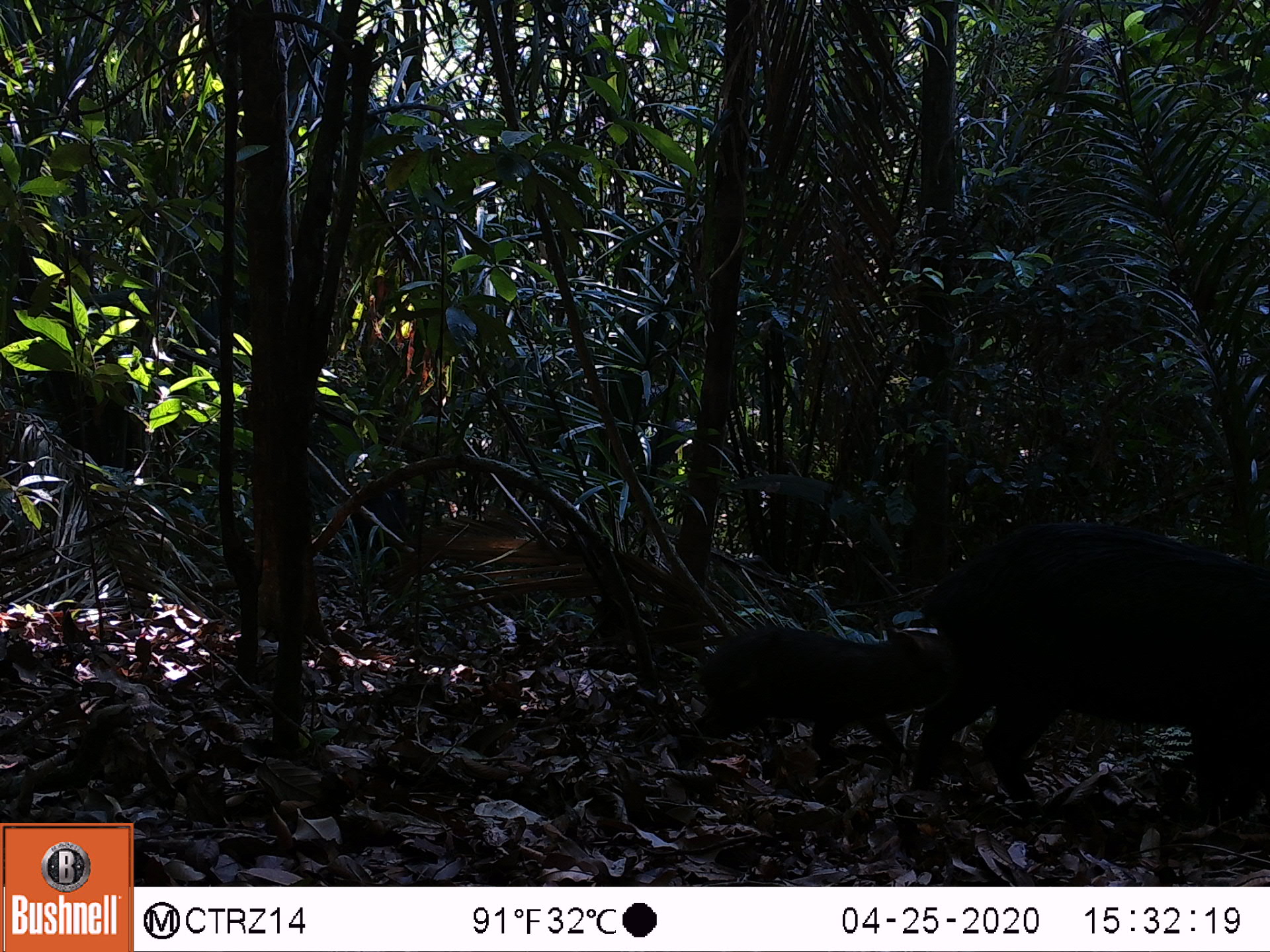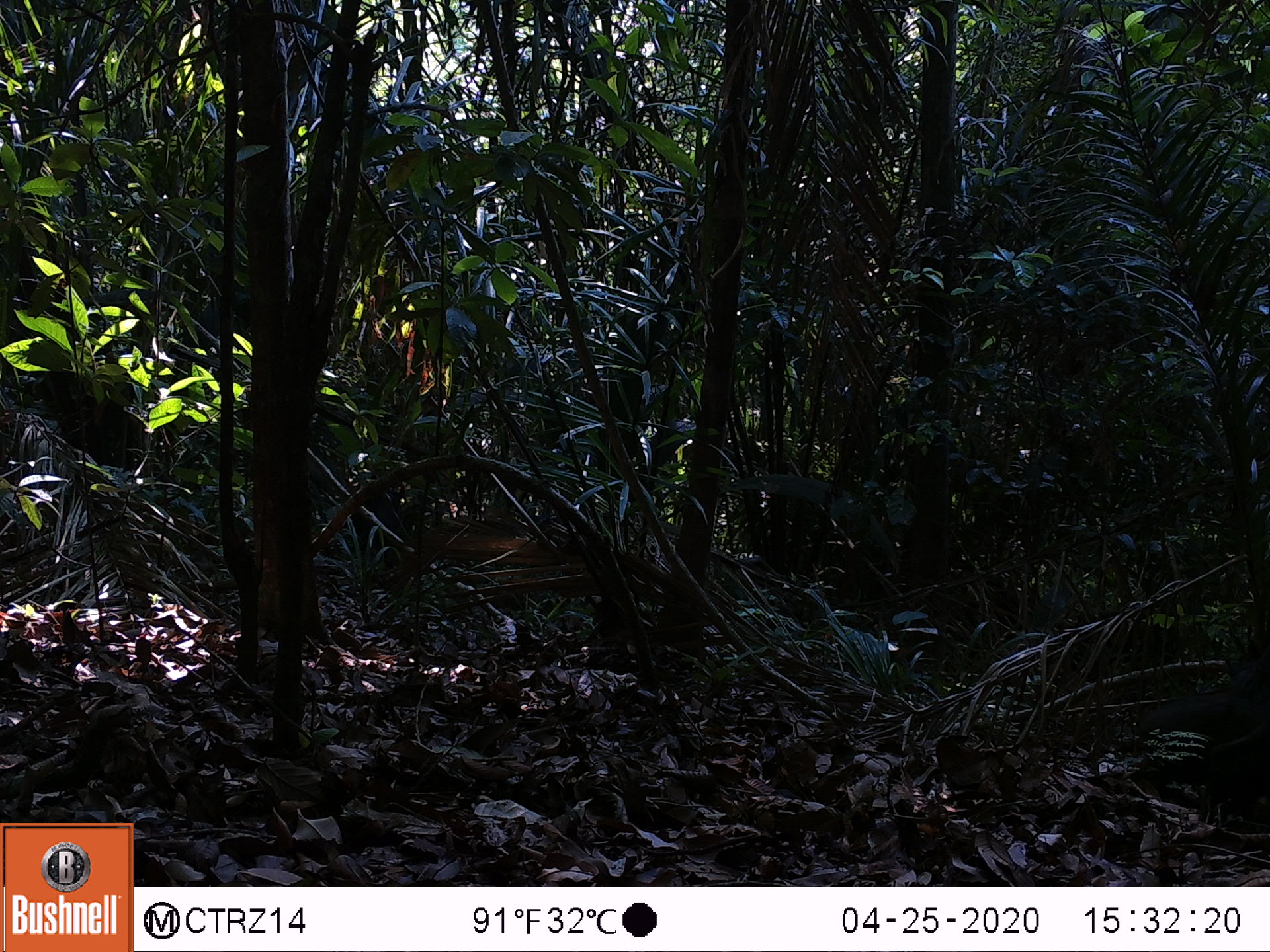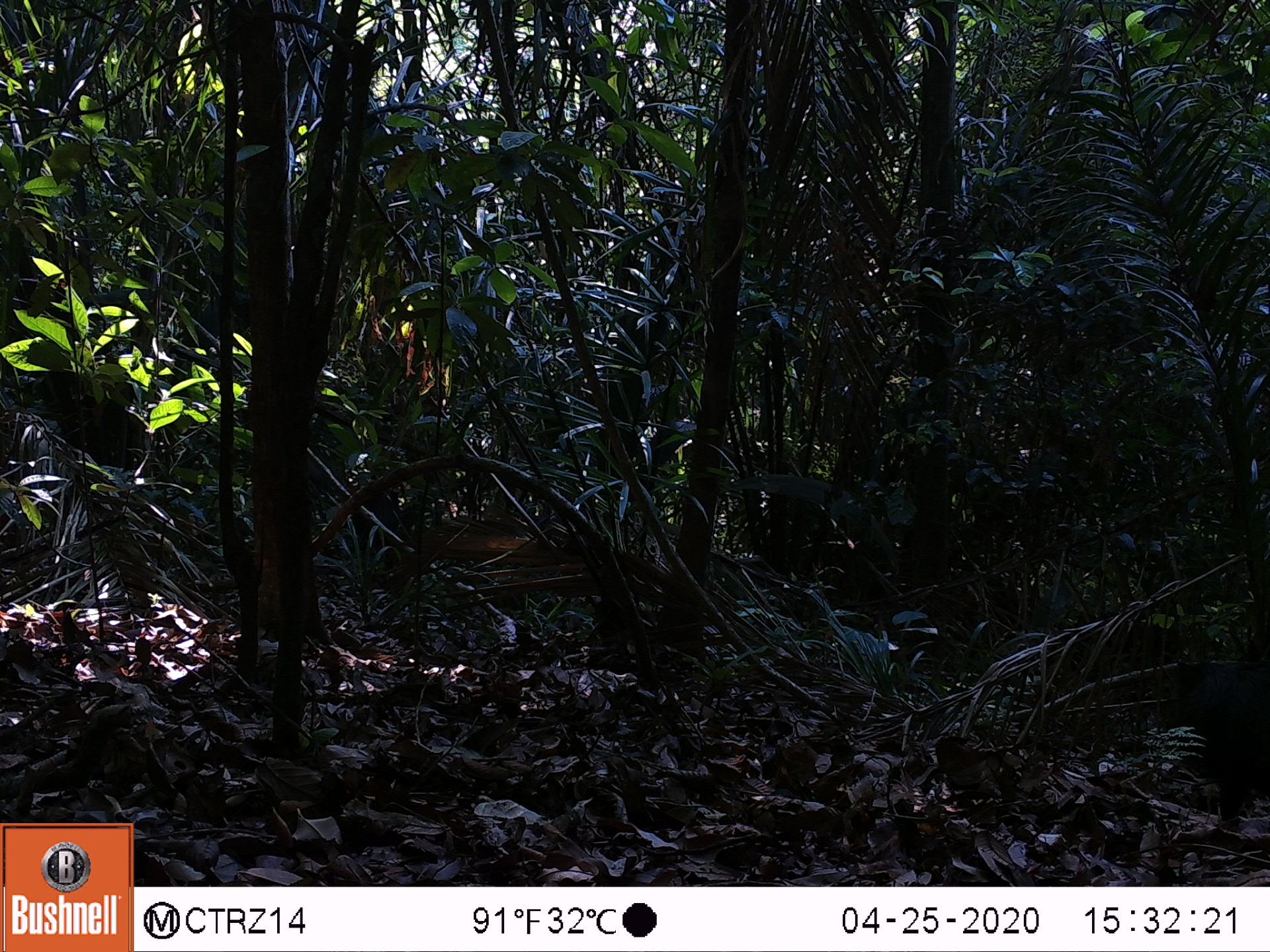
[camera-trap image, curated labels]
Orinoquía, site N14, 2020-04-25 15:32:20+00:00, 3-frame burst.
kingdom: Animalia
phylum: Chordata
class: Mammalia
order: Artiodactyla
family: Tayassuidae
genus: Tayassu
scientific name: Tayassu pecari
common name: white-lipped peccary